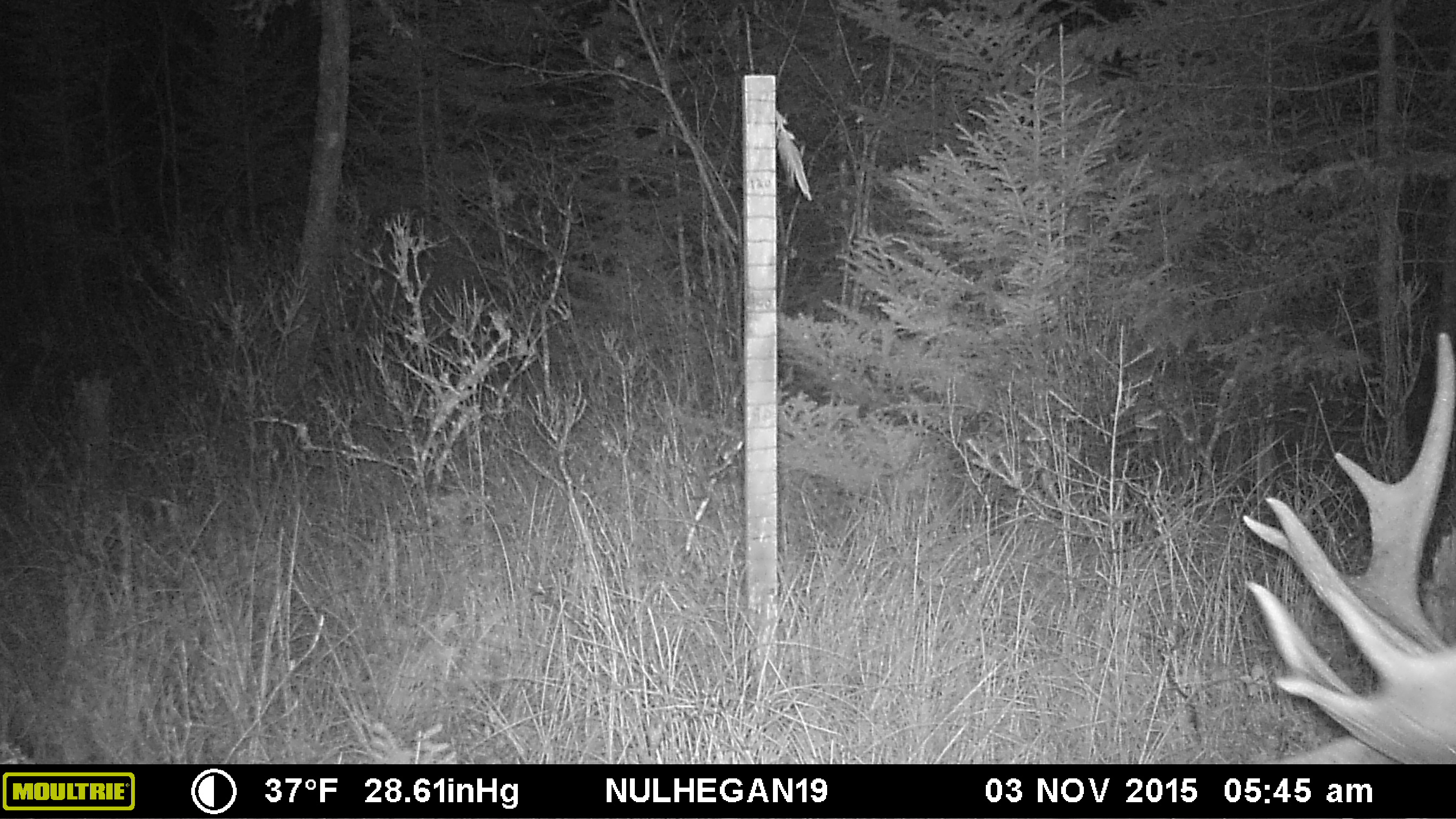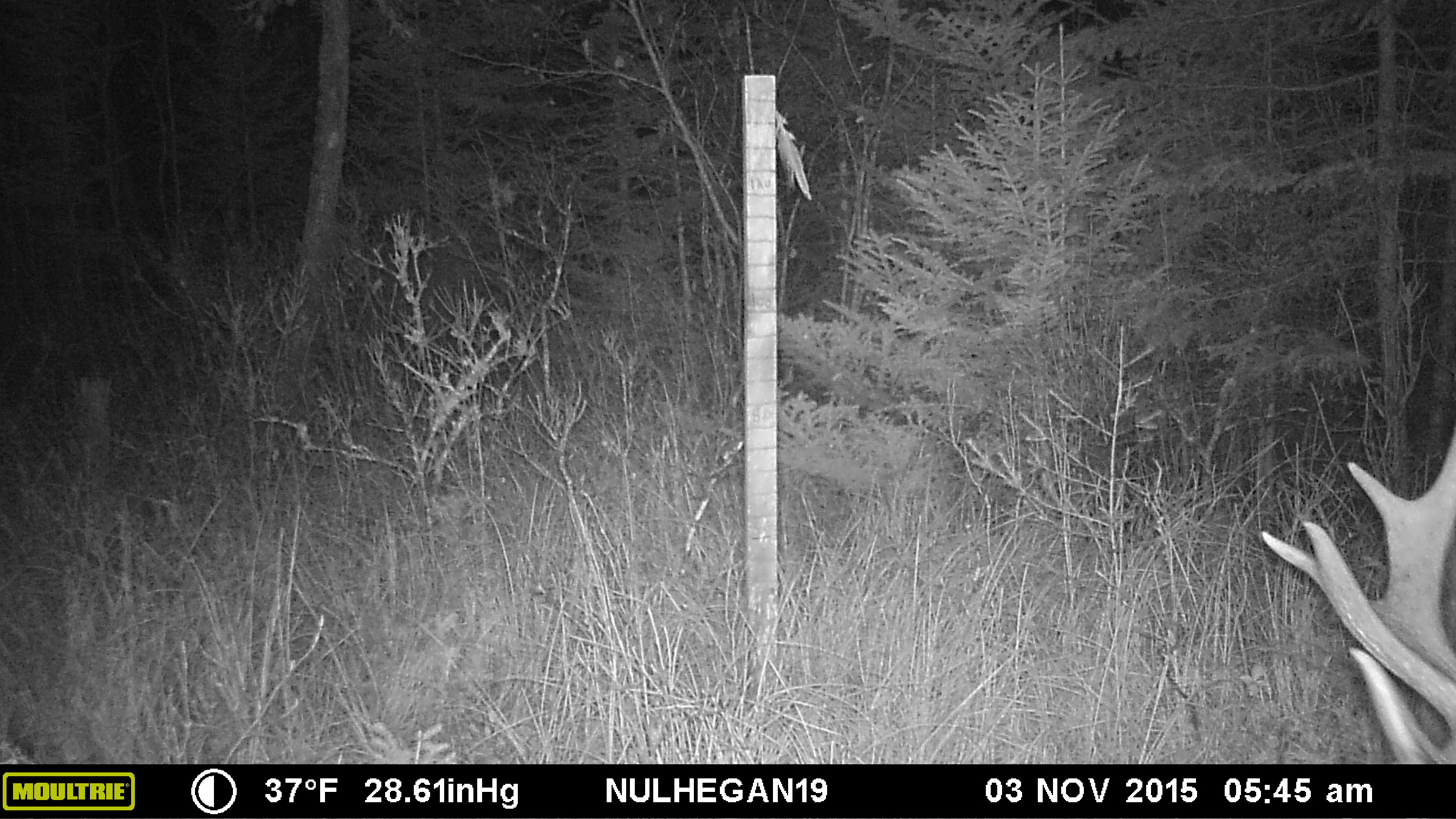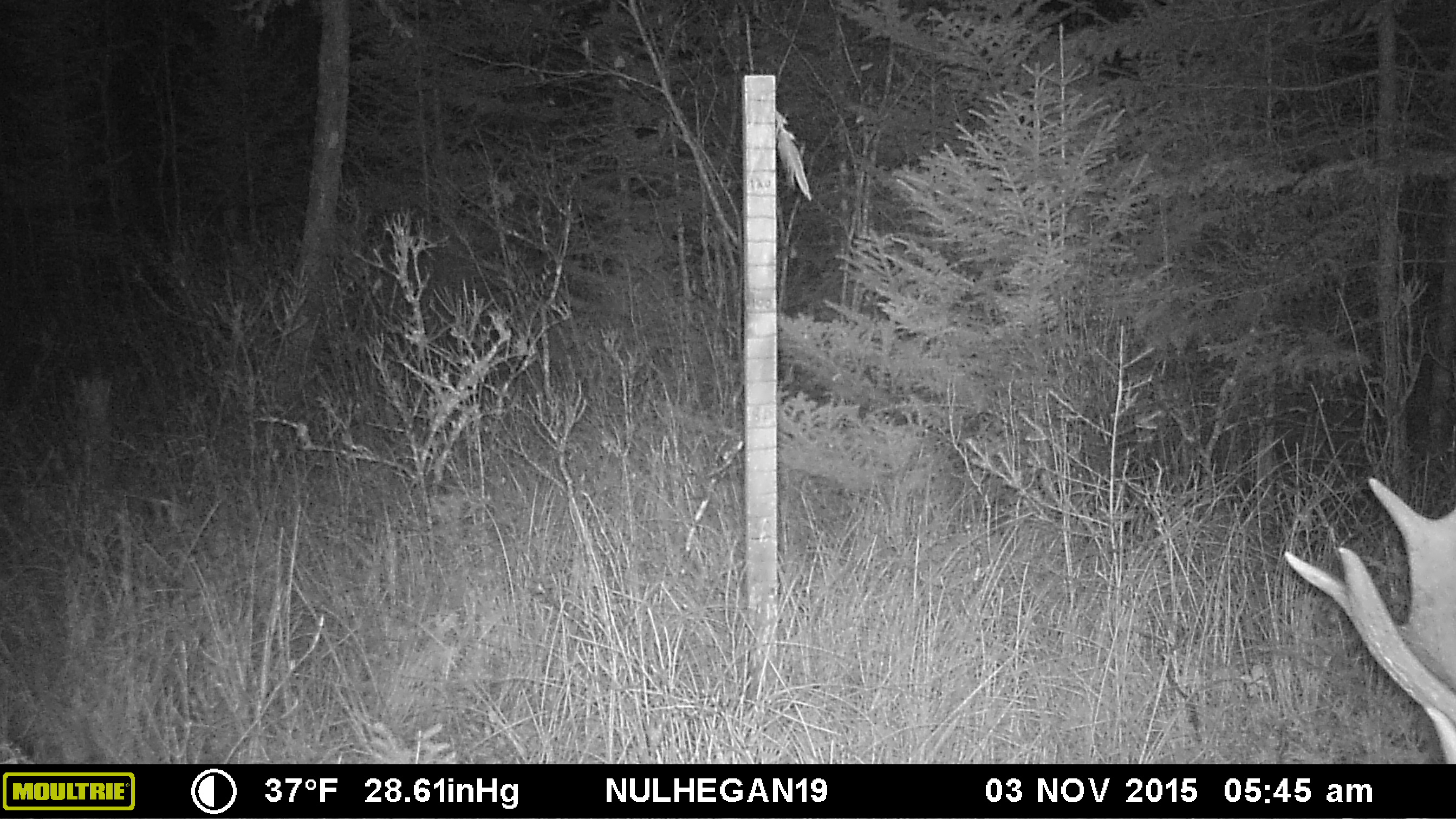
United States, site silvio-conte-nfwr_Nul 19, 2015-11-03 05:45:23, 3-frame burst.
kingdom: Animalia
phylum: Chordata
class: Mammalia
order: Artiodactyla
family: Cervidae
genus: Alces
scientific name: Alces alces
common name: moose